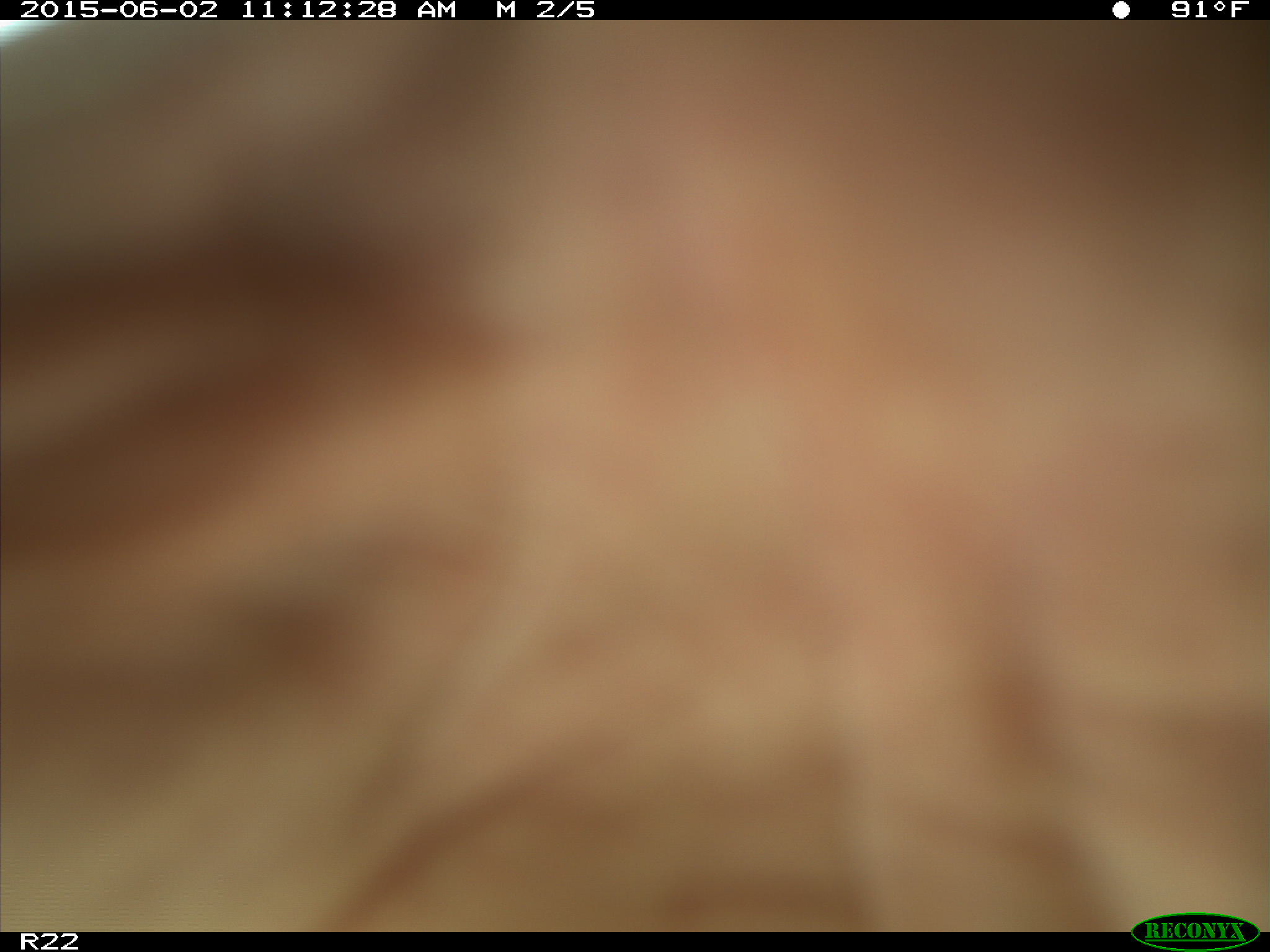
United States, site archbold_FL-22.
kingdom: Animalia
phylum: Chordata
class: Mammalia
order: Artiodactyla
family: Bovidae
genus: Bos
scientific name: Bos taurus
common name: domestic cow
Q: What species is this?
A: Bos taurus (domestic cow).